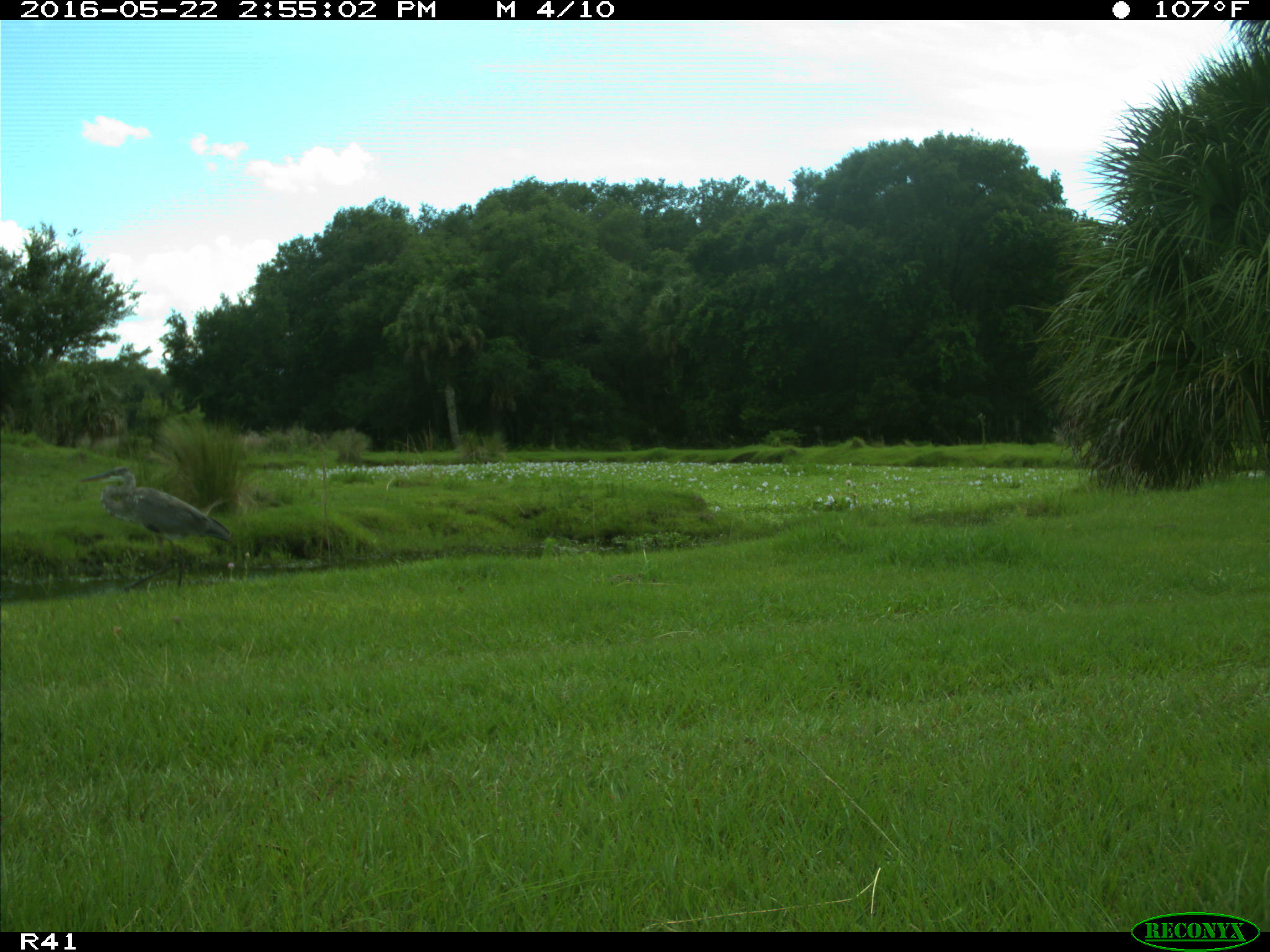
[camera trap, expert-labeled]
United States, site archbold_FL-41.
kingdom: Animalia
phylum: Chordata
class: Aves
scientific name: Aves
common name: birds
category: unidentified bird